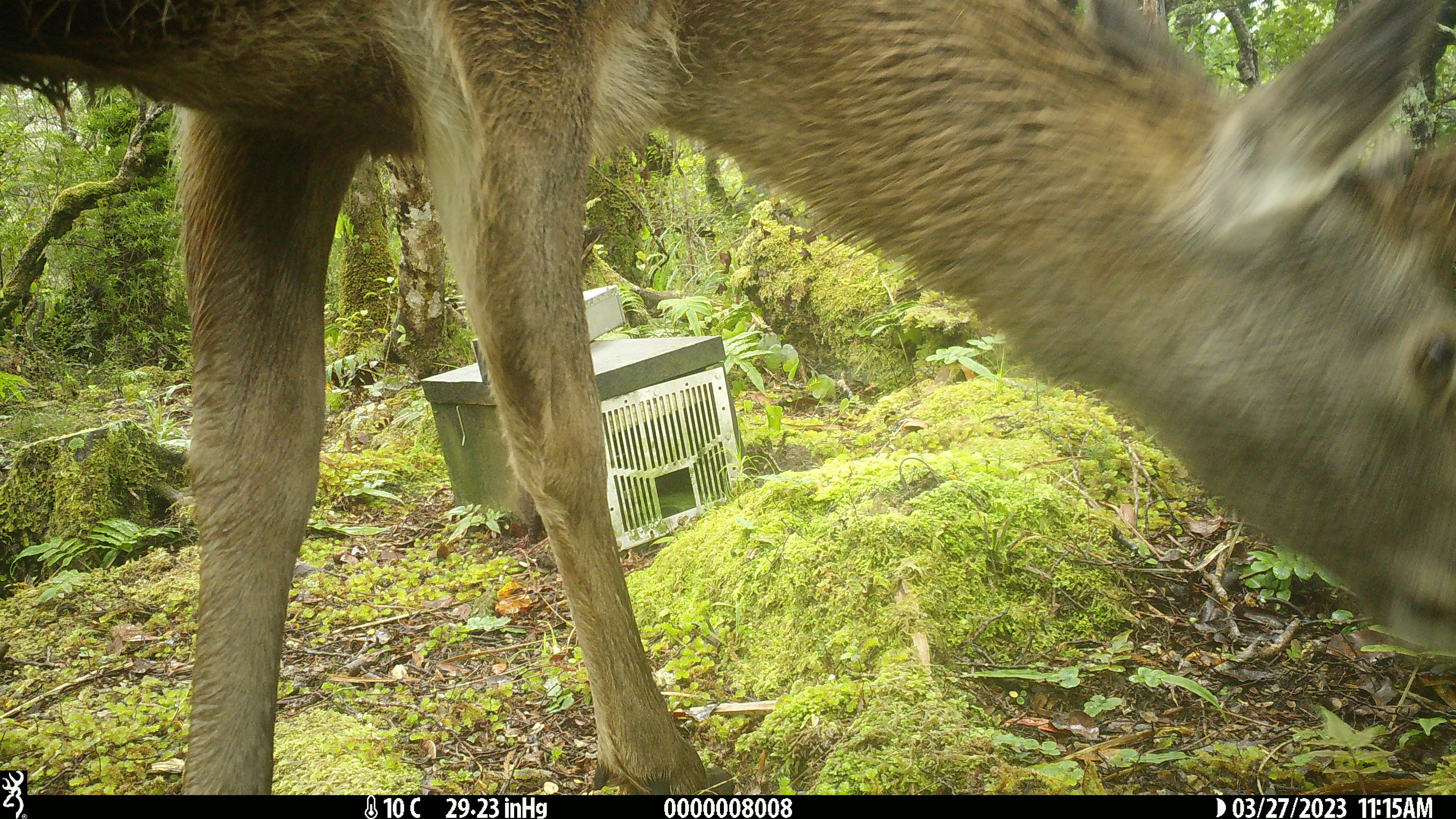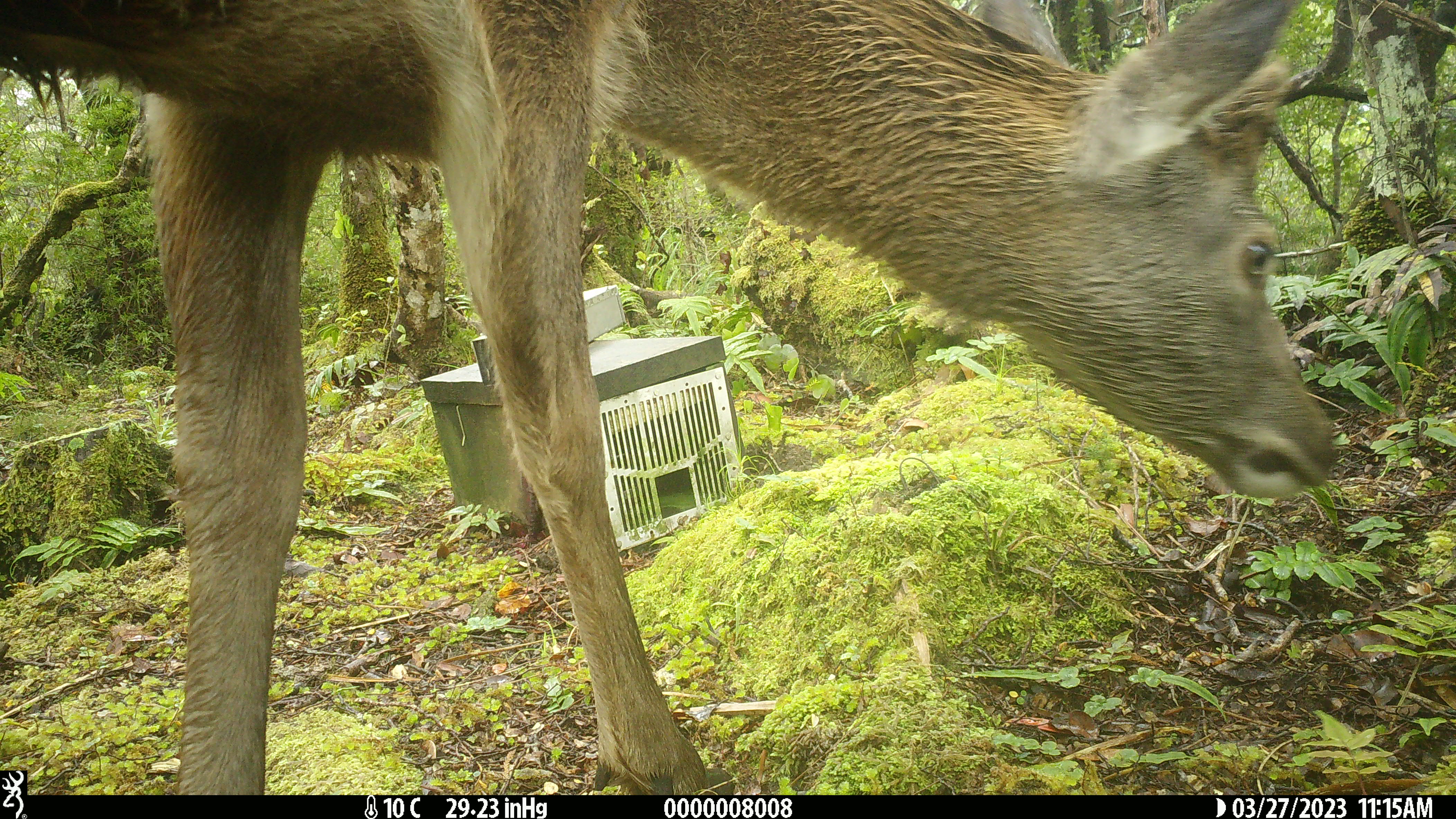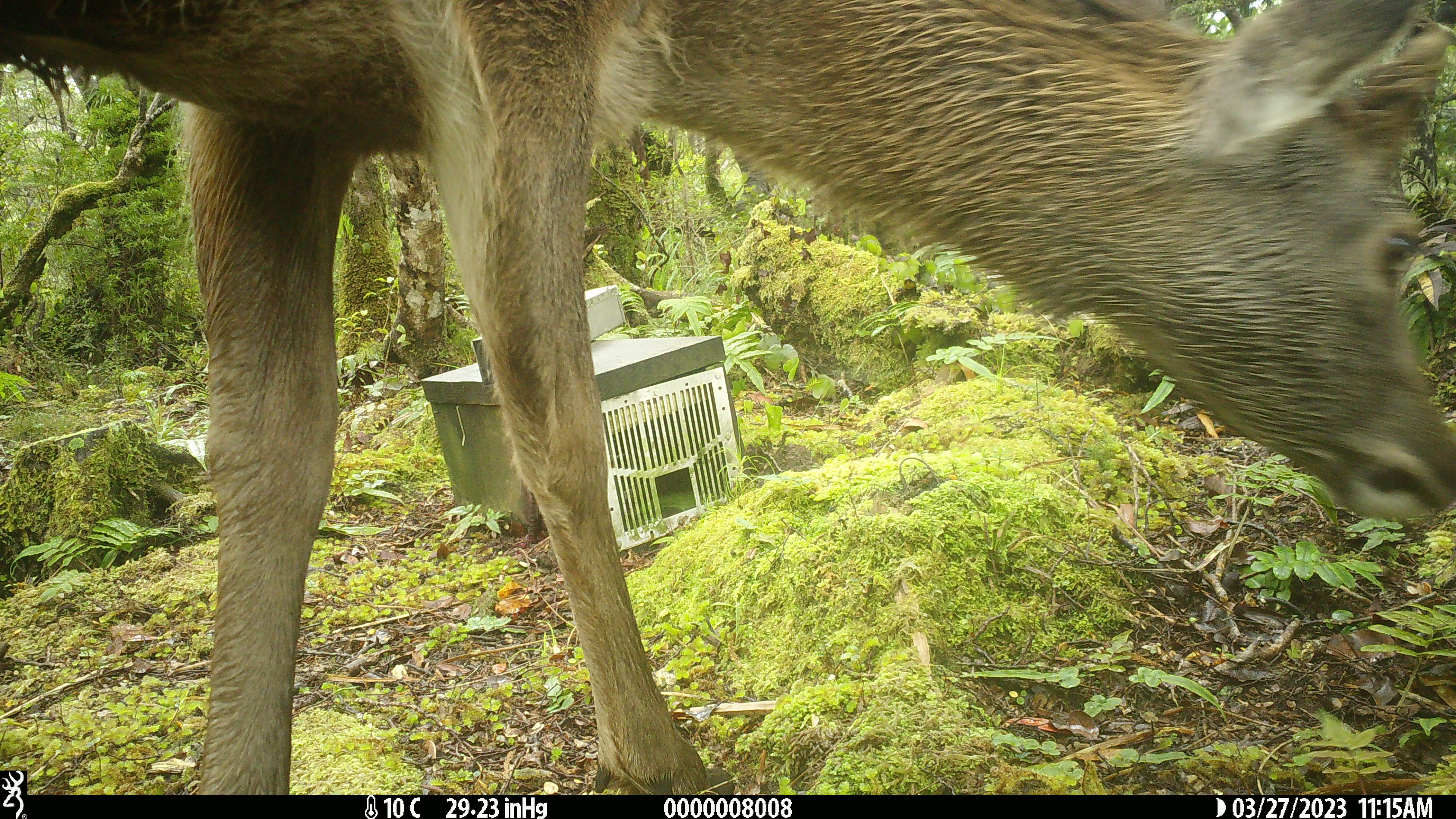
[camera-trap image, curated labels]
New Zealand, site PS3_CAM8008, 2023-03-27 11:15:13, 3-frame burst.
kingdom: Animalia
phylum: Chordata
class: Mammalia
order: Artiodactyla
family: Cervidae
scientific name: Cervidae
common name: deer